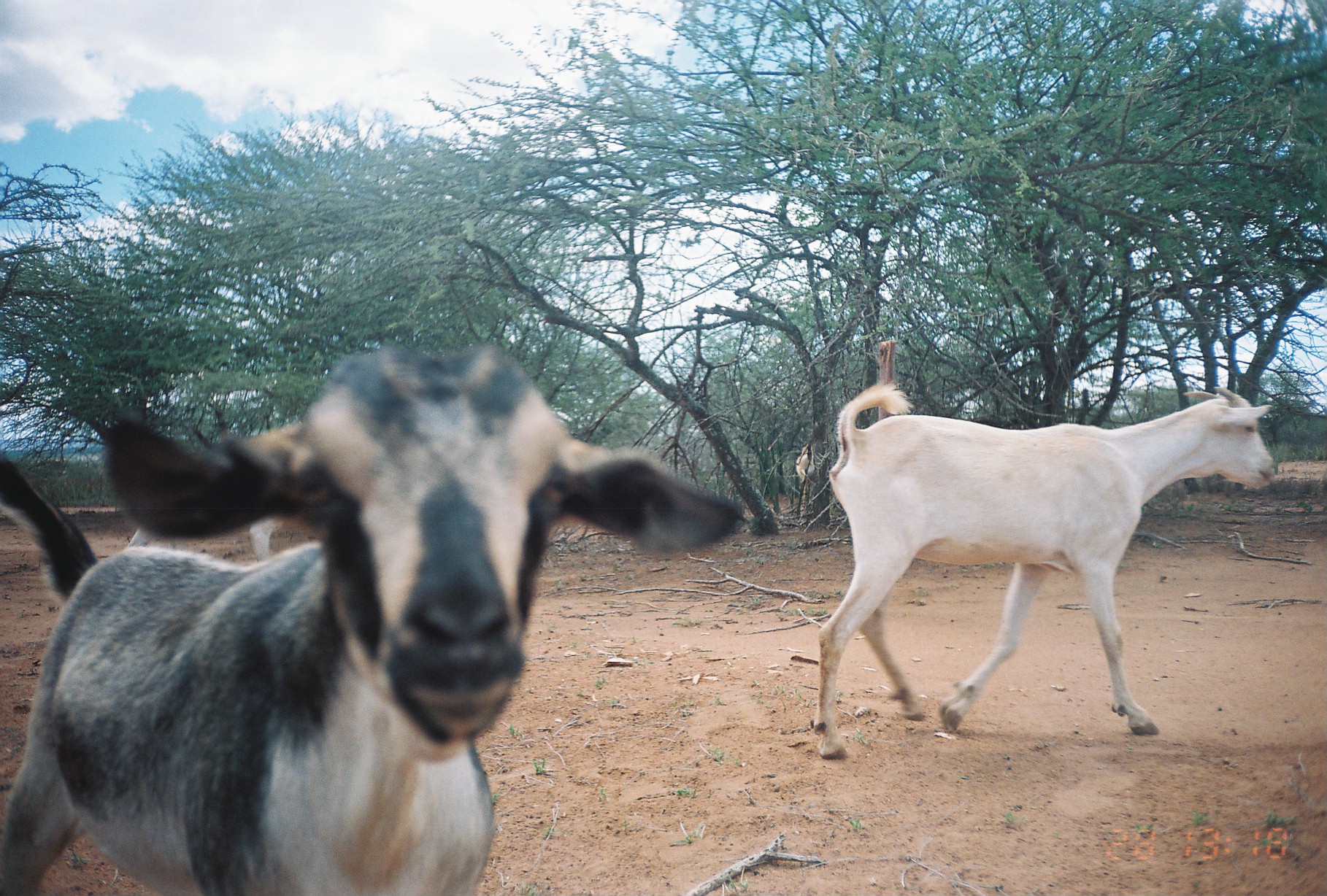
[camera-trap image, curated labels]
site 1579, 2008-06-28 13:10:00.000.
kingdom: Animalia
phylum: Chordata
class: Mammalia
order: Artiodactyla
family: Bovidae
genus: Capra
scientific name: Capra aegagrus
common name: wild goat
Capra aegagrus (wild goat), count 4.